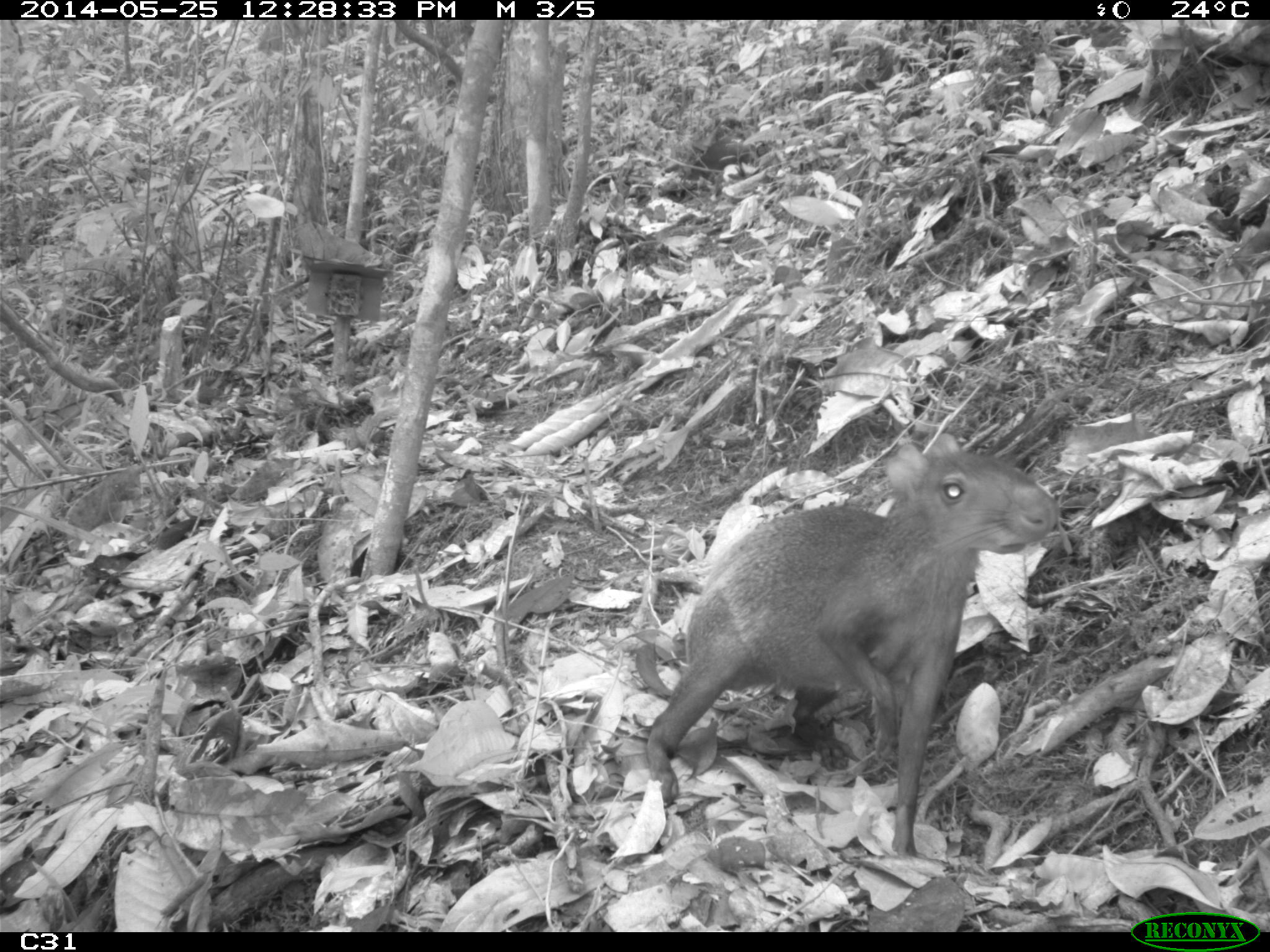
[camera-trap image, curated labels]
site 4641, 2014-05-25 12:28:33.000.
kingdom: Animalia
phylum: Chordata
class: Mammalia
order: Rodentia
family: Dasyproctidae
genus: Dasyprocta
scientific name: Dasyprocta leporina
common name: red-rumped agouti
Dasyprocta leporina (red-rumped agouti), count 3, age adult, sex female.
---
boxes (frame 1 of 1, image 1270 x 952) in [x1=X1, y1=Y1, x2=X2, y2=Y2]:
dasyprocta leporina: [x1=639, y1=442, x2=1058, y2=863]